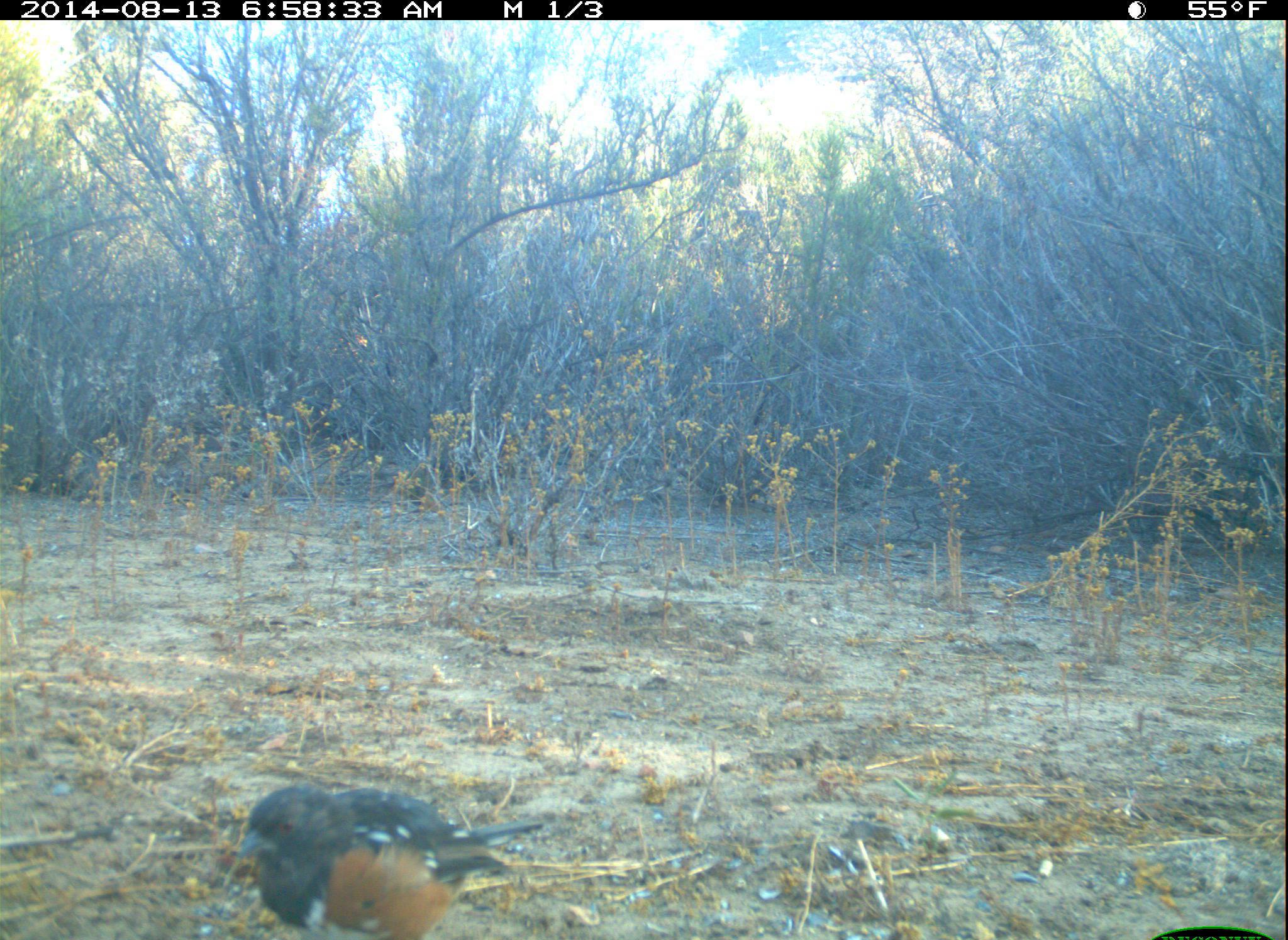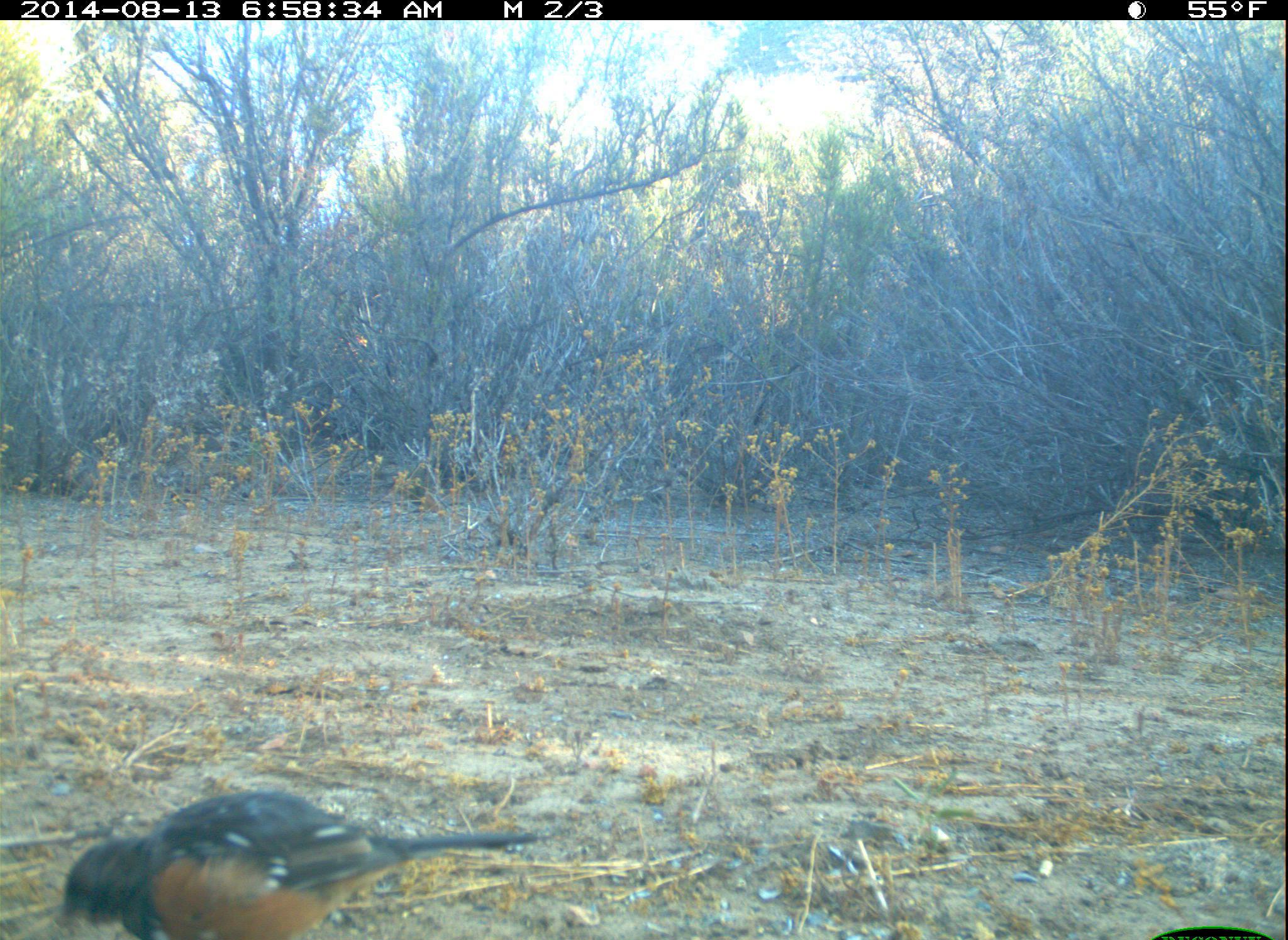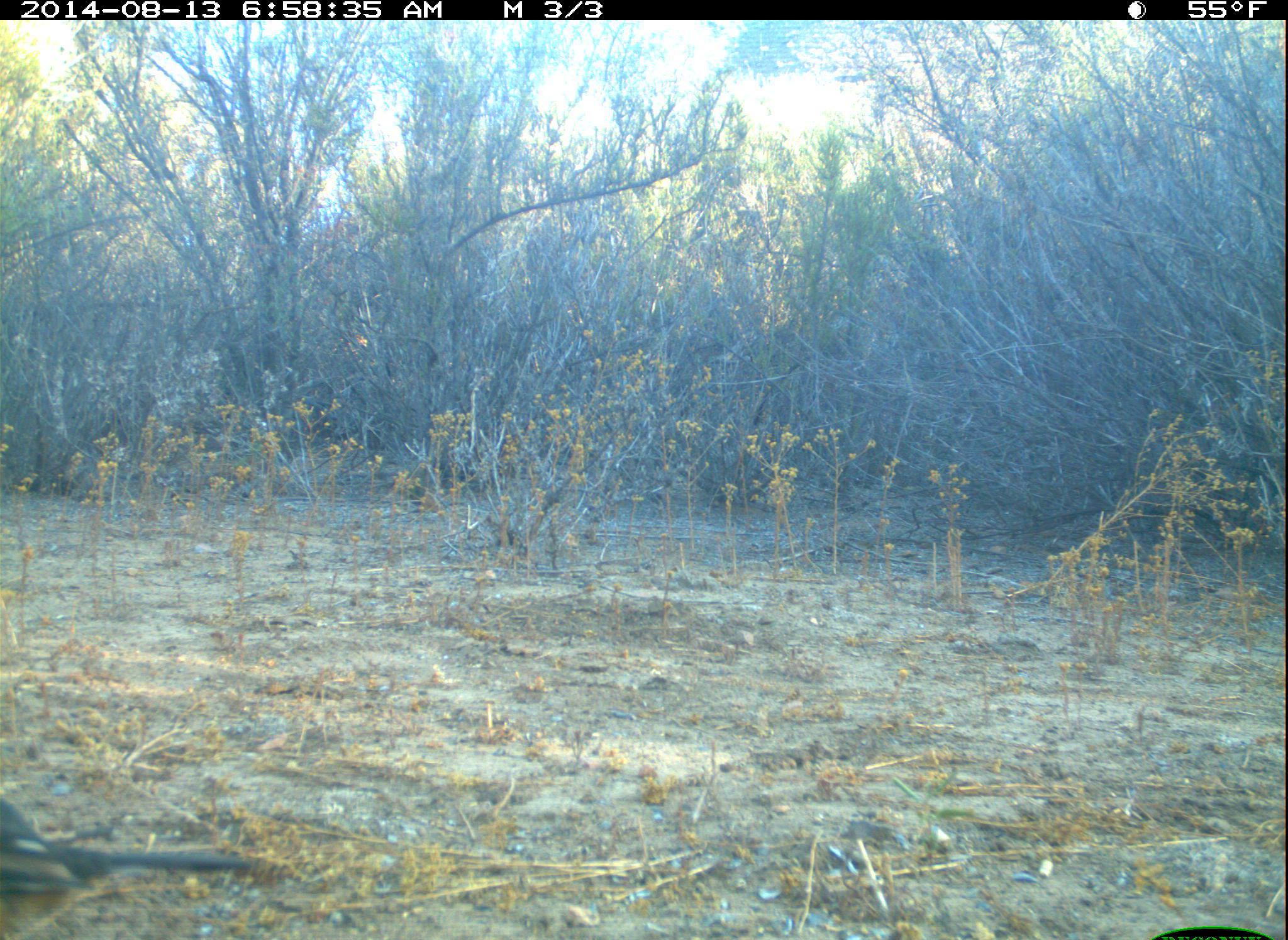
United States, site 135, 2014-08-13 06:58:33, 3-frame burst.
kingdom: Animalia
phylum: Chordata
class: Aves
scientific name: Aves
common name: bird